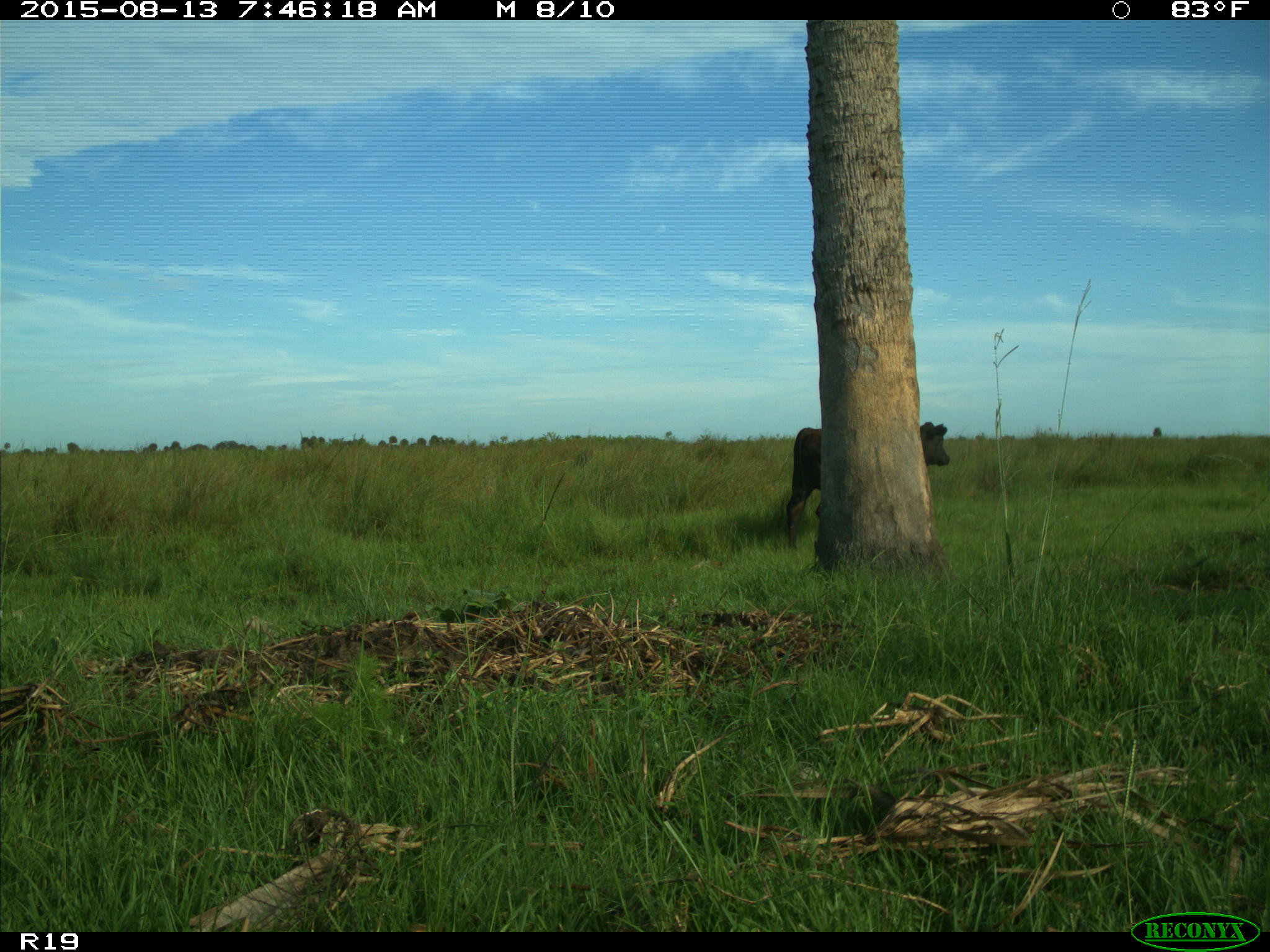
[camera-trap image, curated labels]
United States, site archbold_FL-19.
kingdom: Animalia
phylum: Chordata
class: Mammalia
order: Artiodactyla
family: Bovidae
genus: Bos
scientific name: Bos taurus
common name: domestic cow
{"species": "Bos taurus (domestic cow)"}